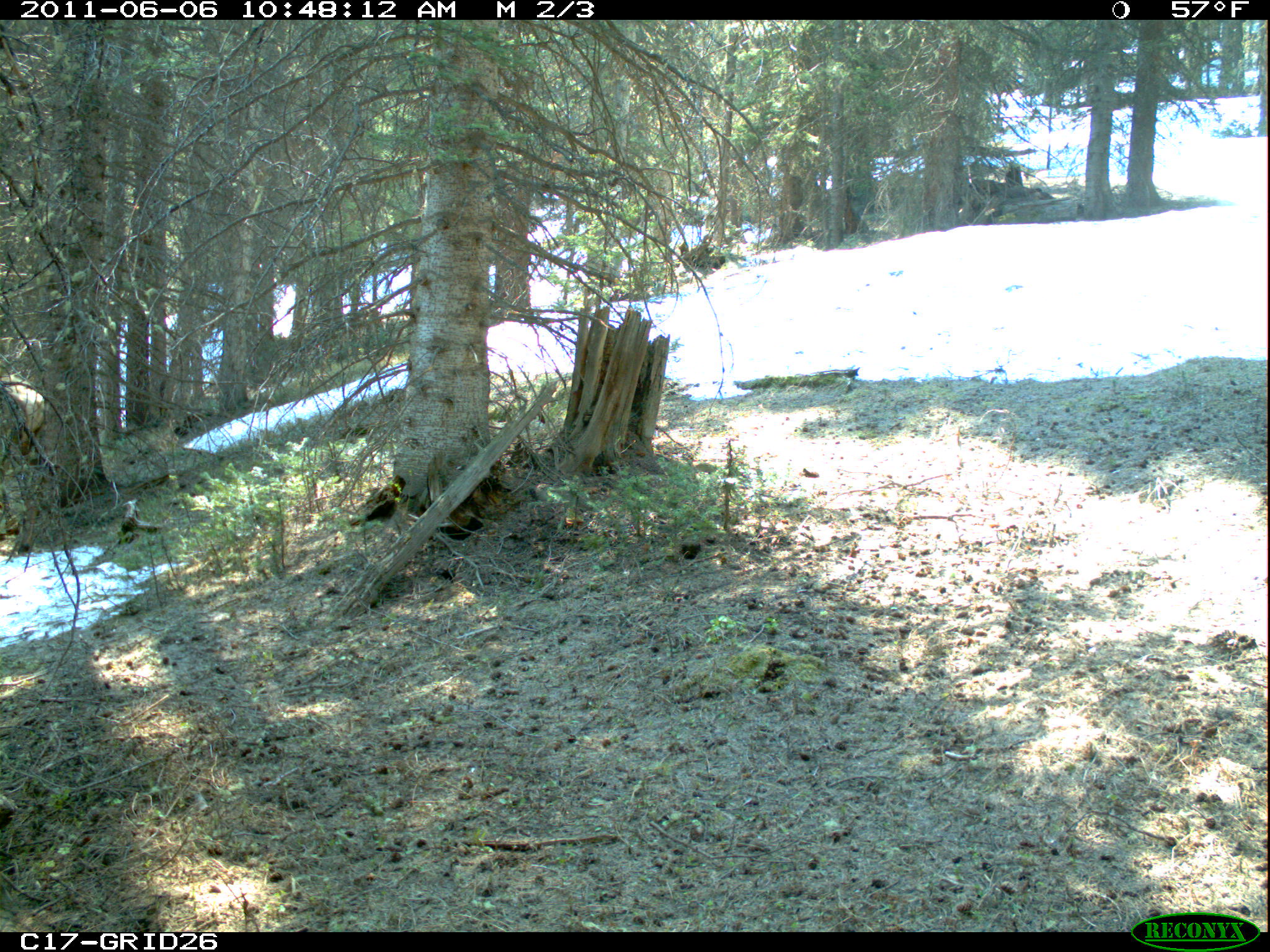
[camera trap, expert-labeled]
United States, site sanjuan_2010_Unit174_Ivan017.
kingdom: Animalia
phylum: Chordata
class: Mammalia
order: Artiodactyla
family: Cervidae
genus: Cervus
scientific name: Cervus elaphus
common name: red deer